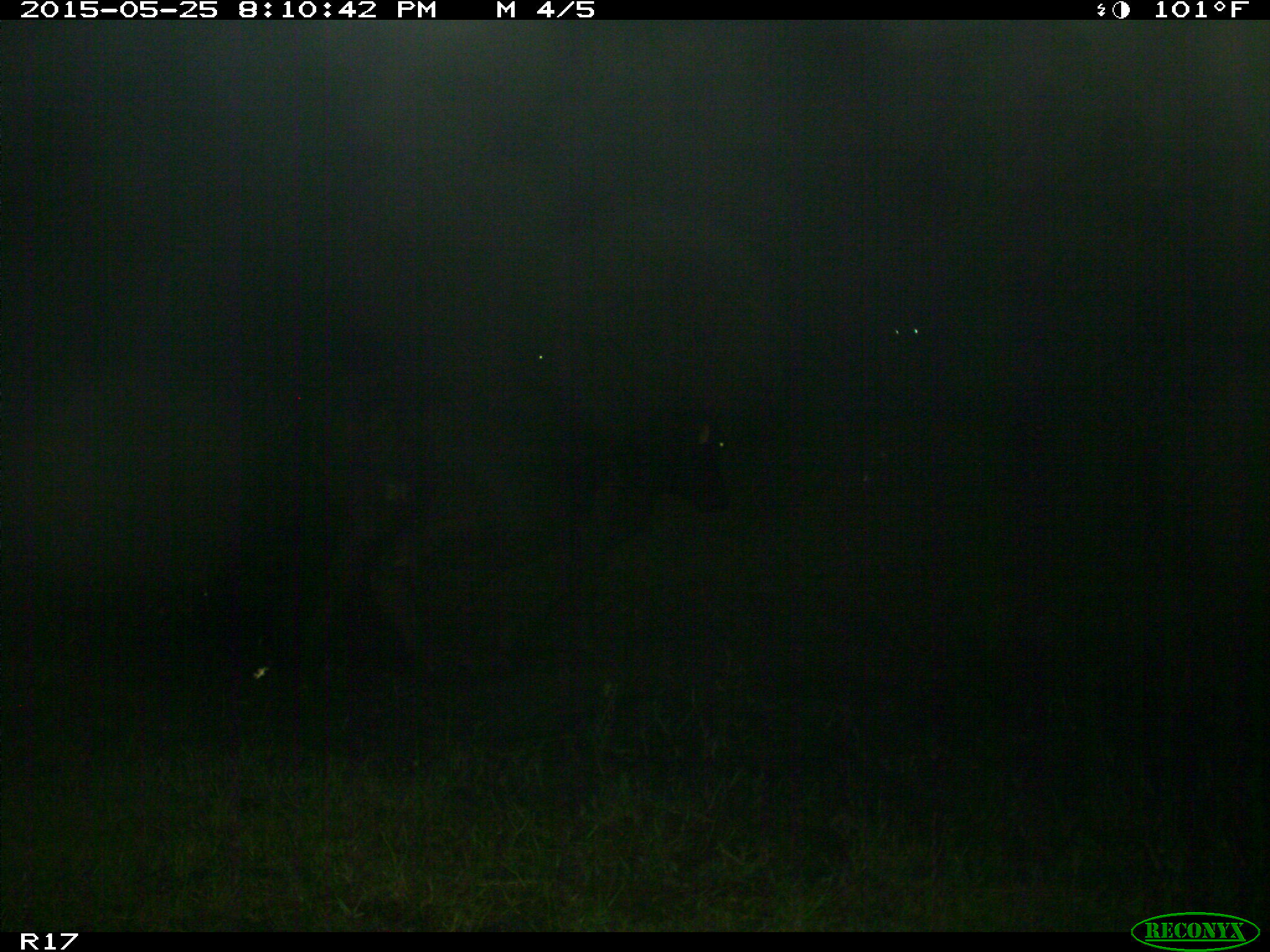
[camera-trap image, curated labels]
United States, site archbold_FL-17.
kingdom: Animalia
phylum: Chordata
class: Mammalia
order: Artiodactyla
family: Bovidae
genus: Bos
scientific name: Bos taurus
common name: domestic cow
Bos taurus (domestic cow).